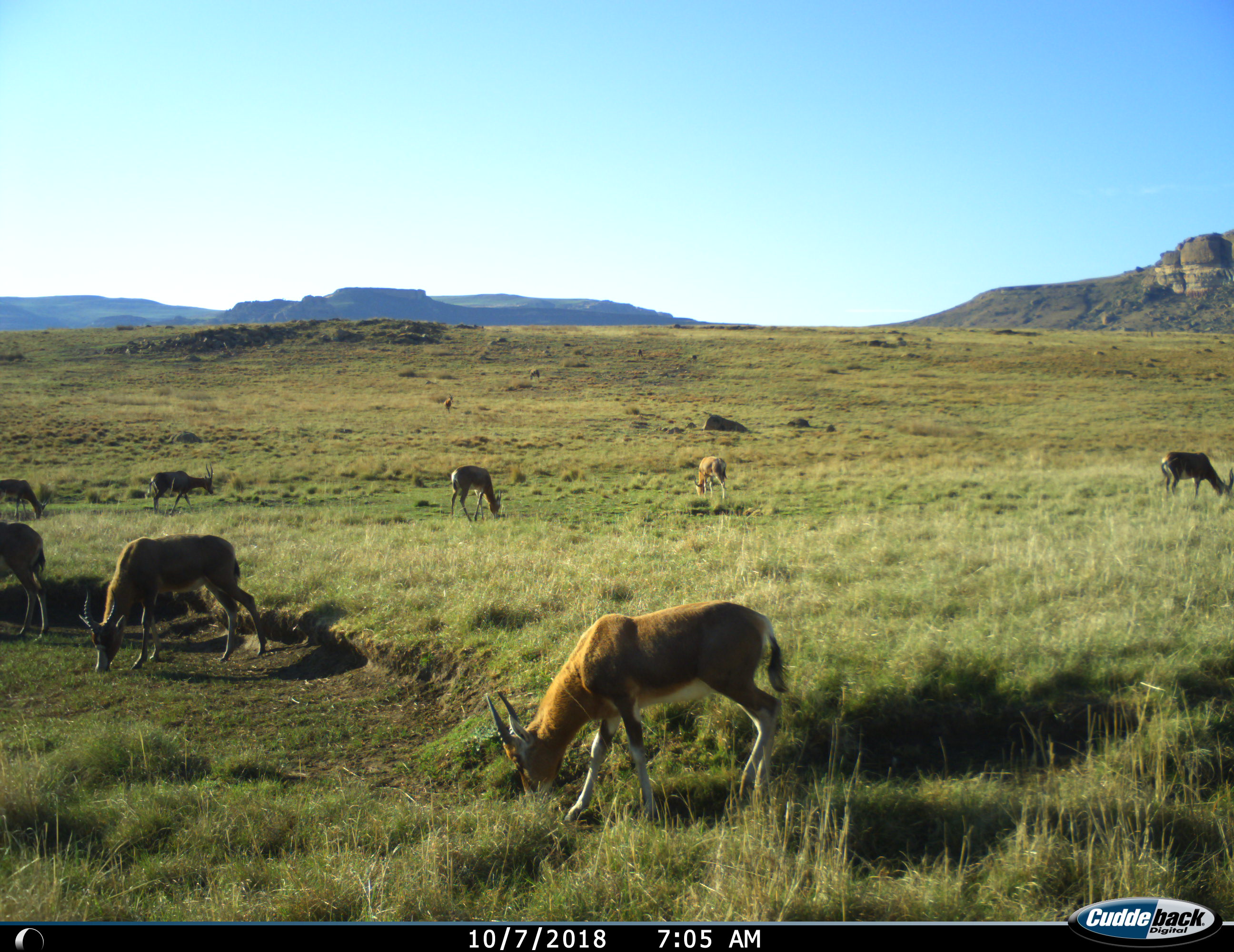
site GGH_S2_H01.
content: unidentified animal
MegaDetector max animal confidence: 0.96